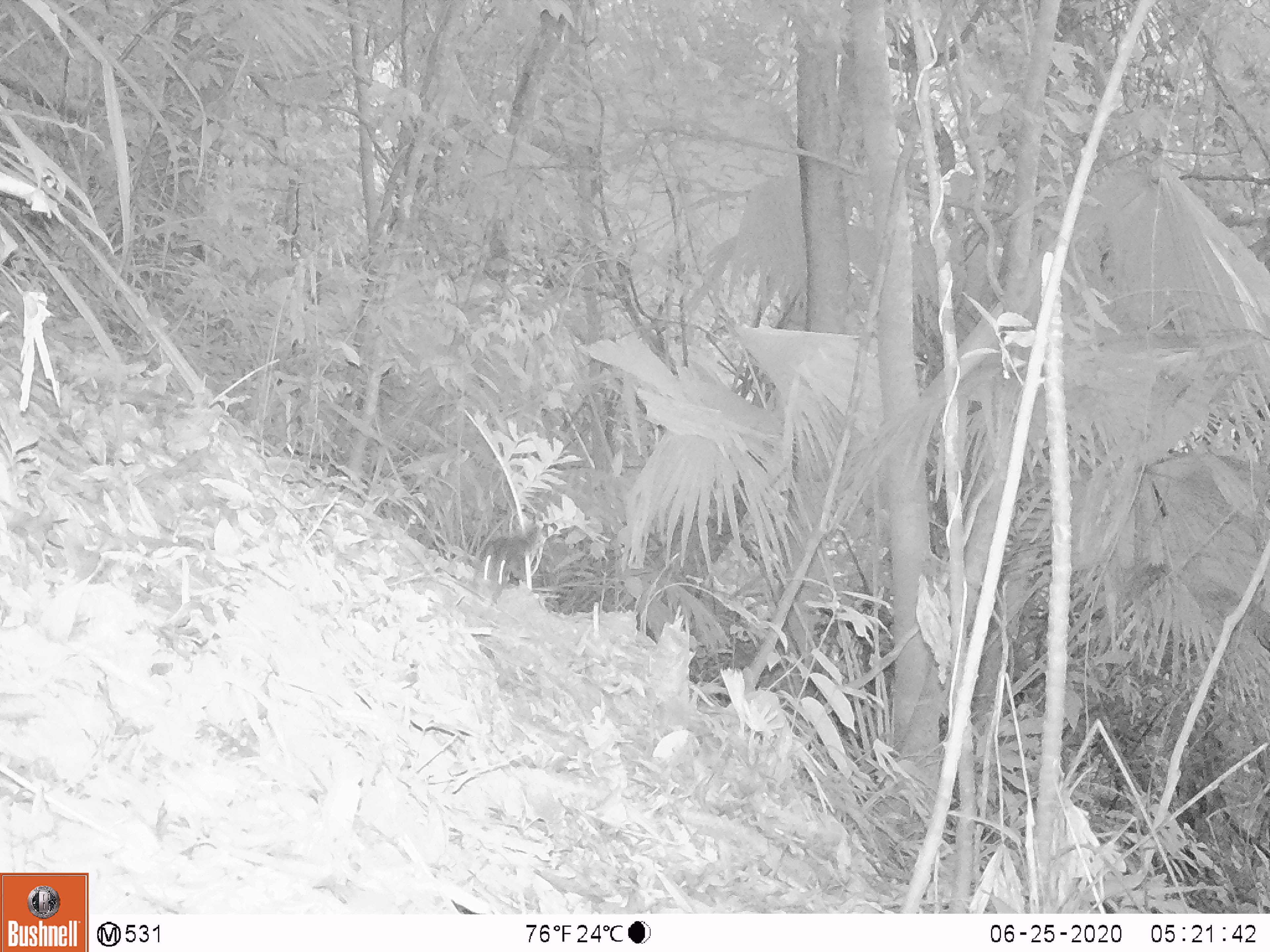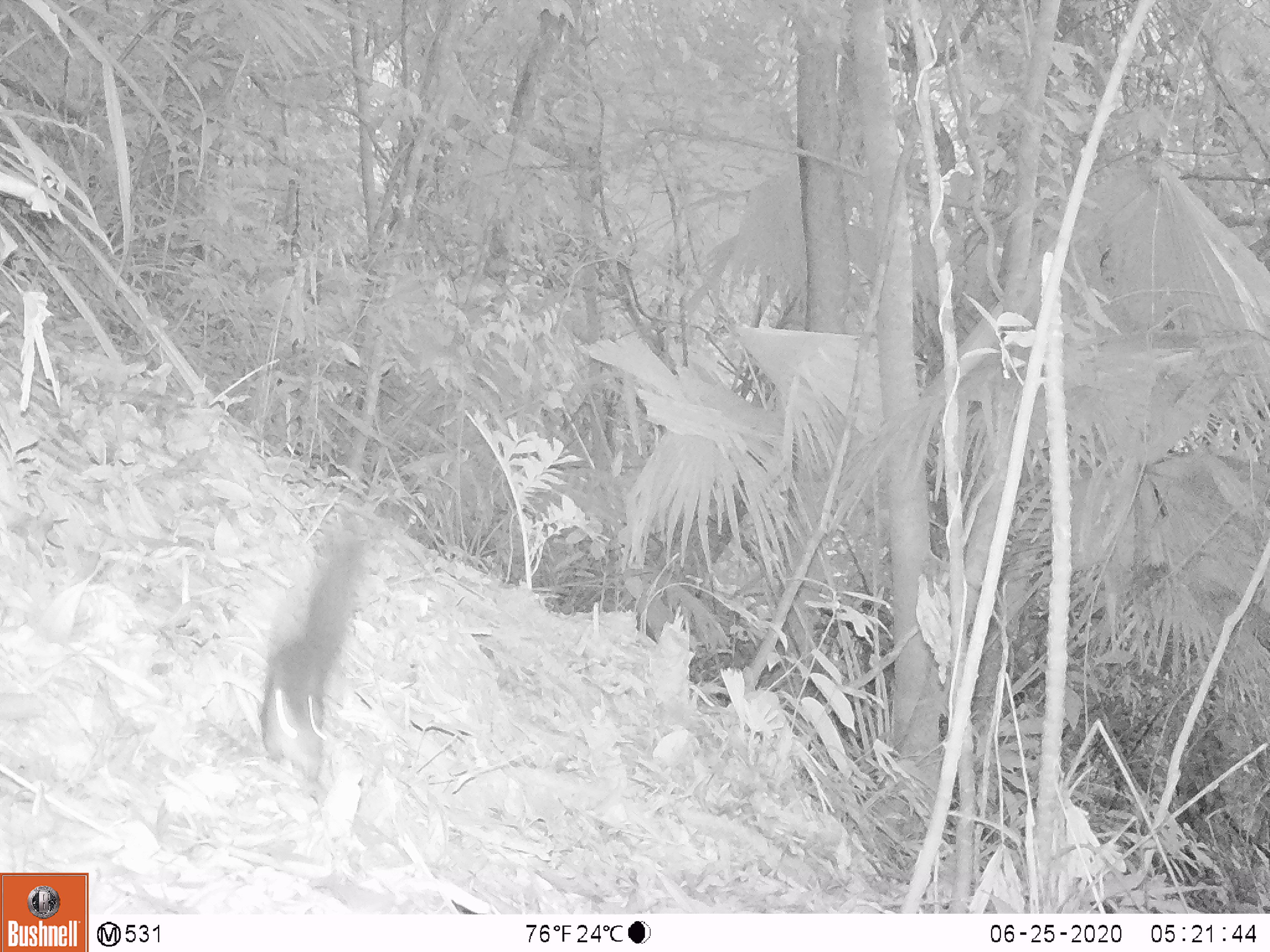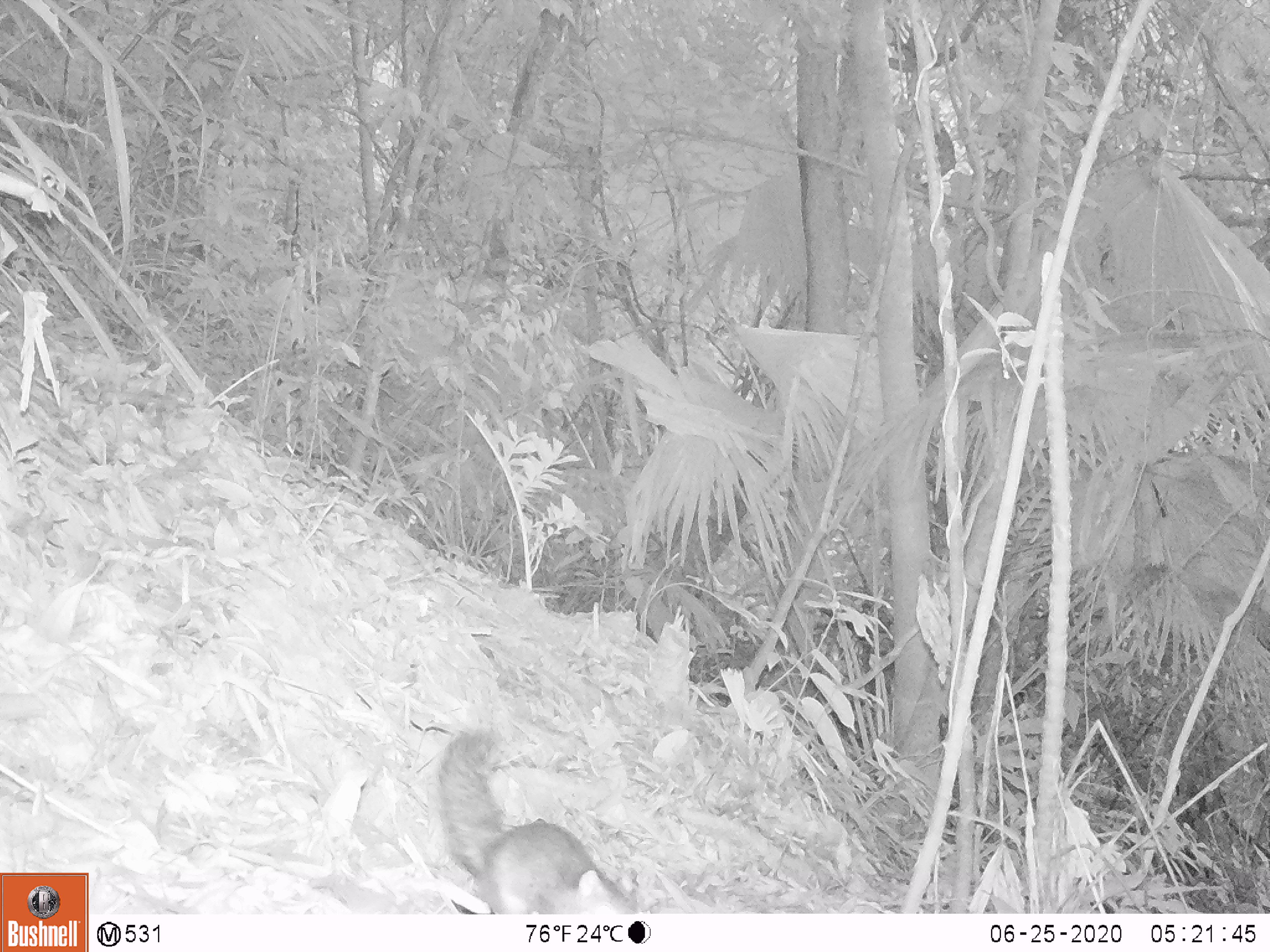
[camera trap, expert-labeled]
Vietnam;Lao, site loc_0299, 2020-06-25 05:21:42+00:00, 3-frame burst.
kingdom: Animalia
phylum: Chordata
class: Mammalia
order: Rodentia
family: Sciuridae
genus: Sciurus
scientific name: Sciurus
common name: squirrel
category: unidentified squirrel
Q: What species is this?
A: Unidentified squirrel (squirrel) (Sciurus).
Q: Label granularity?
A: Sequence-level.